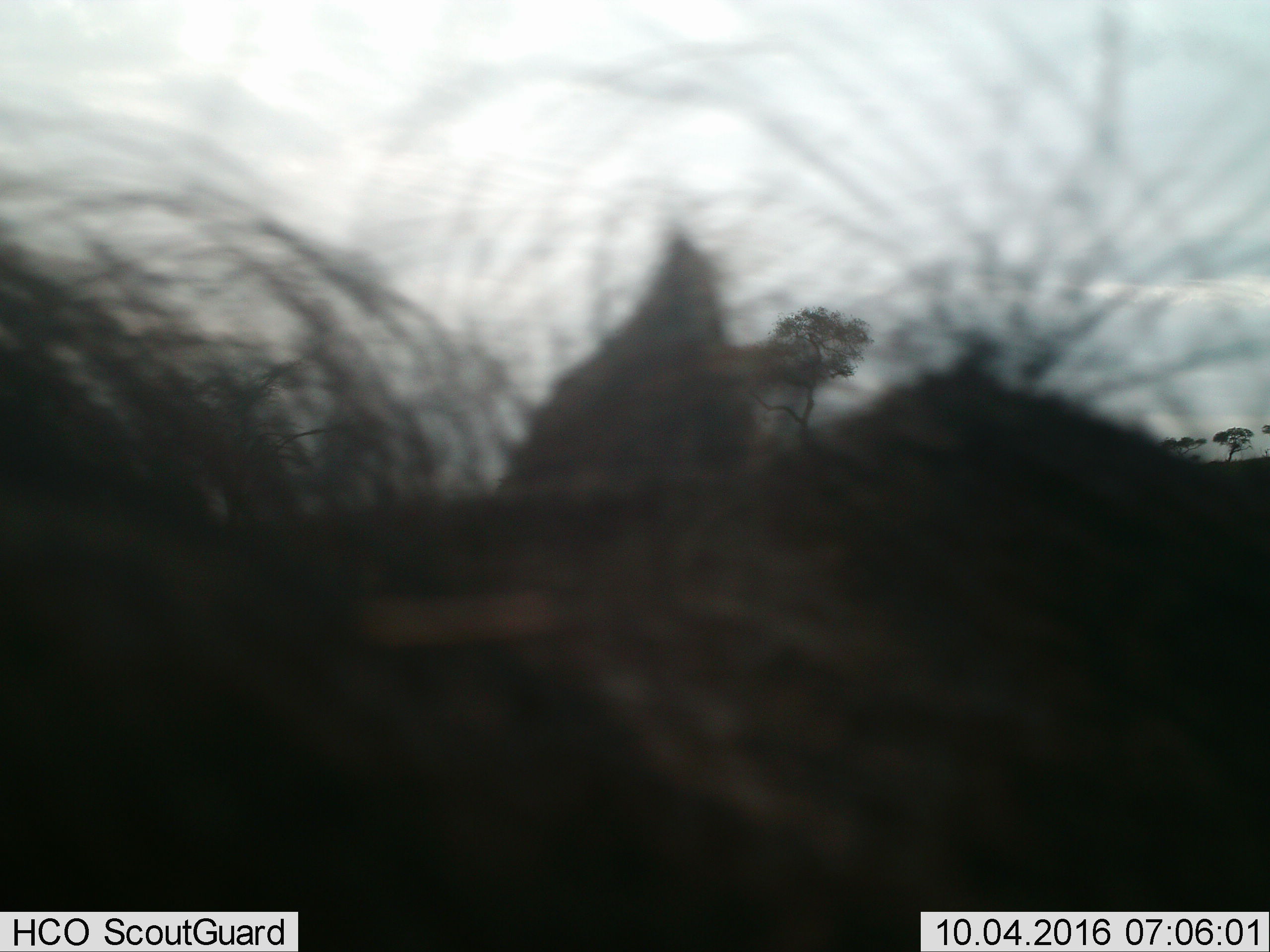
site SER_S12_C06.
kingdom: Animalia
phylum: Chordata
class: Mammalia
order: Artiodactyla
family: Suidae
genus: Phacochoerus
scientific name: Phacochoerus africanus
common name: warthog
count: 1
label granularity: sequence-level